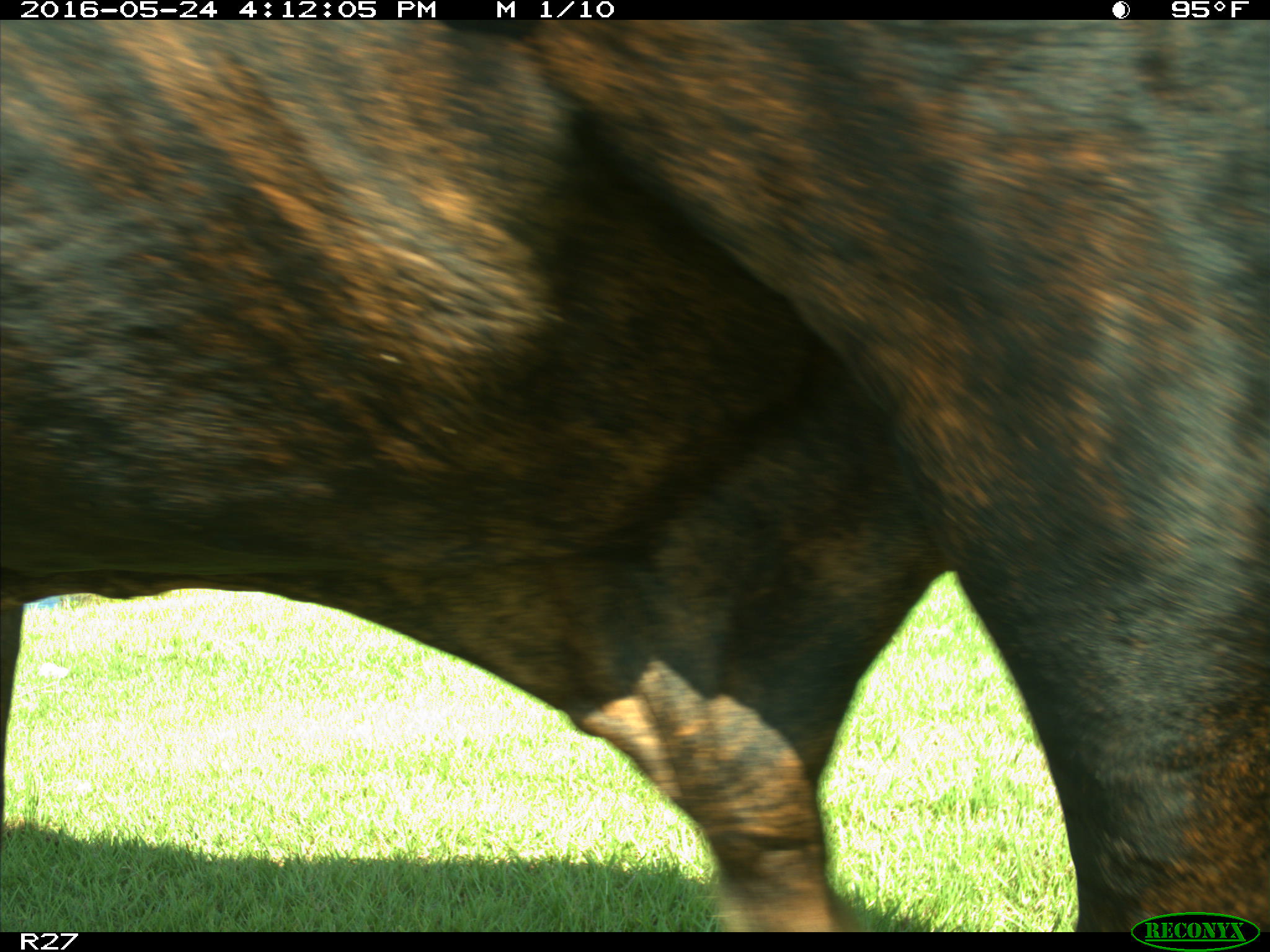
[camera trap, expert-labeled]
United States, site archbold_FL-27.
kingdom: Animalia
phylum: Chordata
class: Mammalia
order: Artiodactyla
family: Bovidae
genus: Bos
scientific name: Bos taurus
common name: domestic cow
Bos taurus (domestic cow).